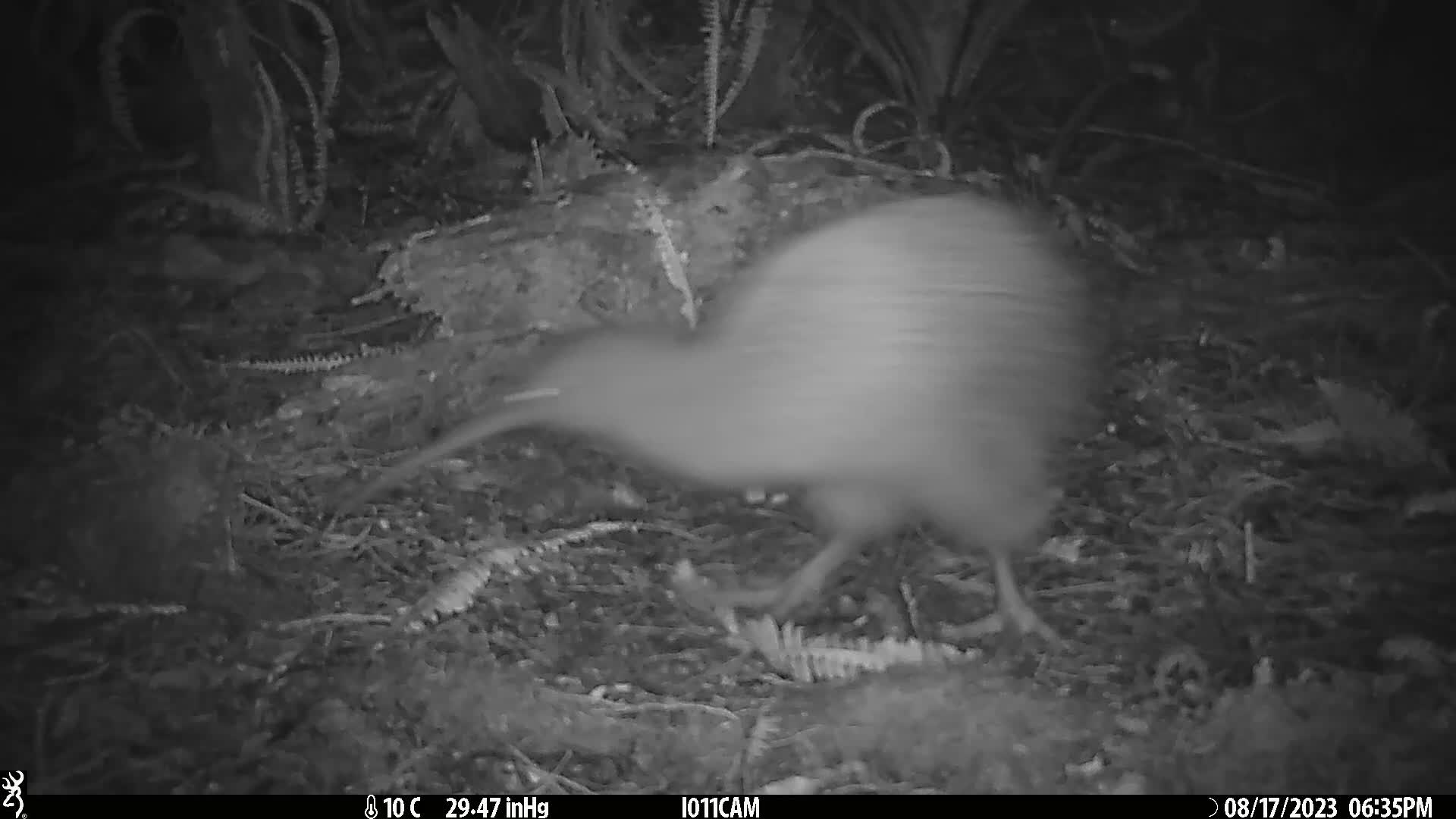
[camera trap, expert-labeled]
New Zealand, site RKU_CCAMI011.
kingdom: Animalia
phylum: Chordata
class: Aves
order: Apterygiformes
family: Apterygidae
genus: Apteryx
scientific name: Apteryx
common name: kiwi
Kiwi (Apteryx).